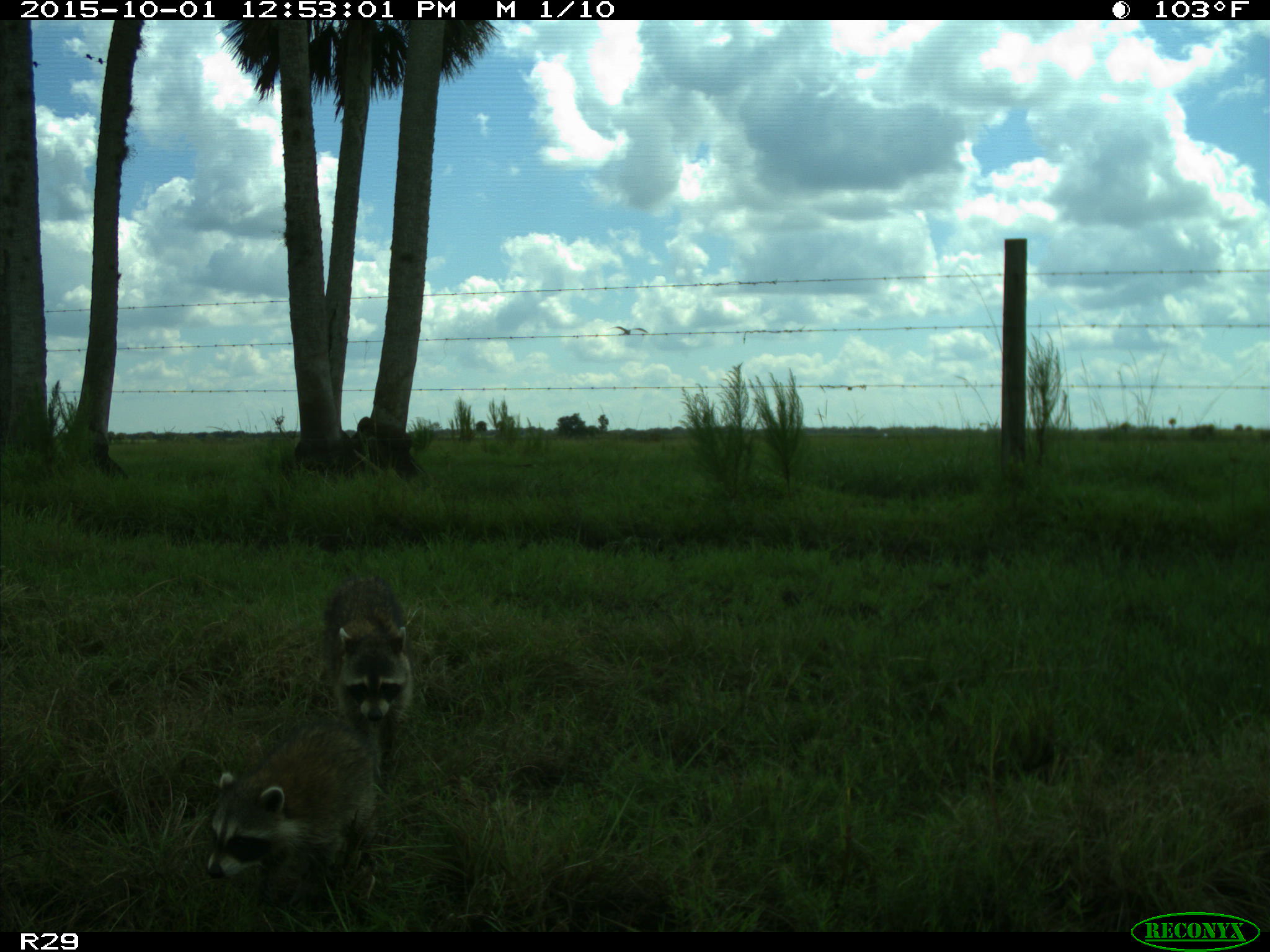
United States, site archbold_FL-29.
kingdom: Animalia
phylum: Chordata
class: Mammalia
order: Carnivora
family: Procyonidae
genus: Procyon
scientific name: Procyon lotor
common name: common raccoon